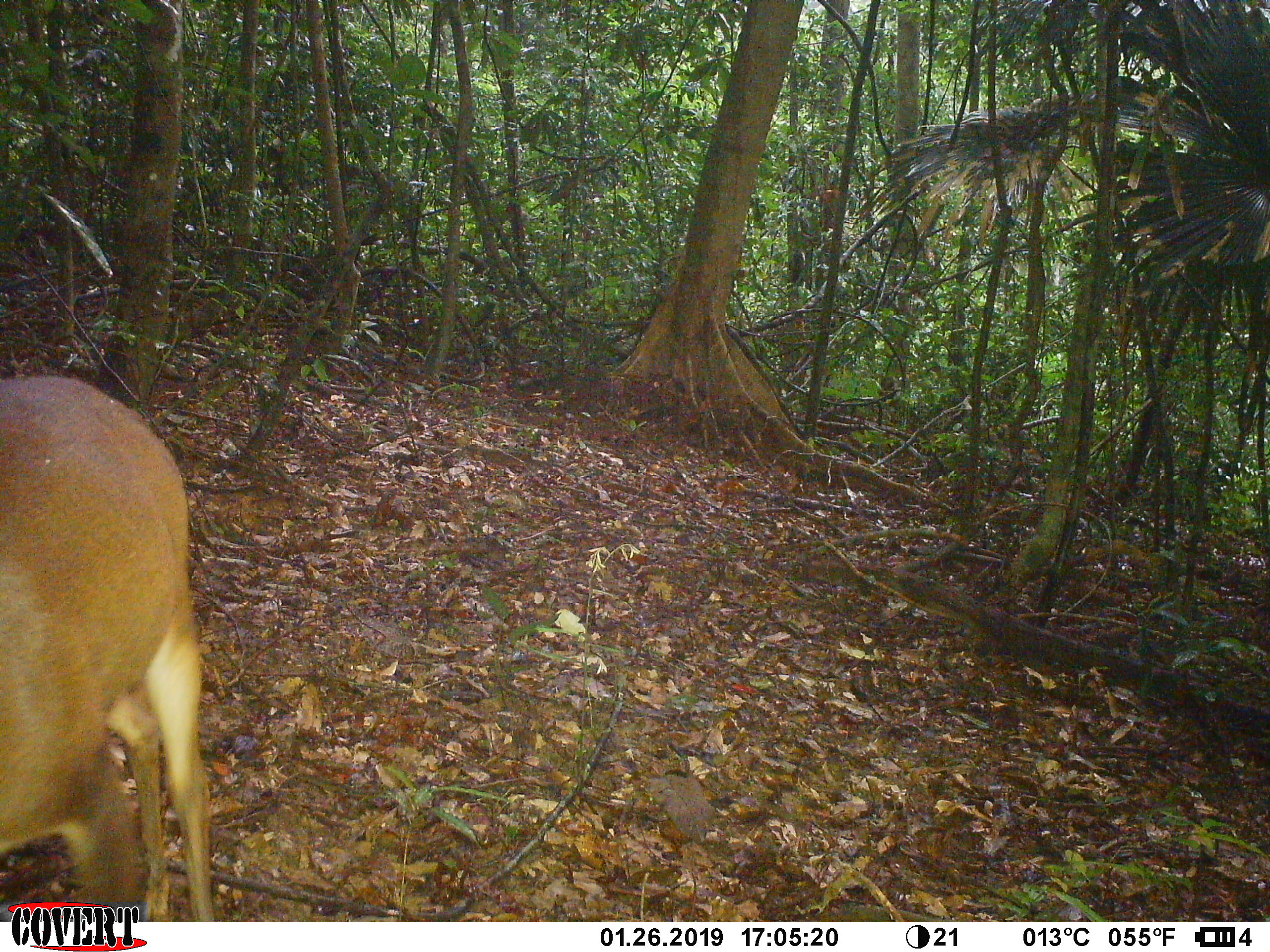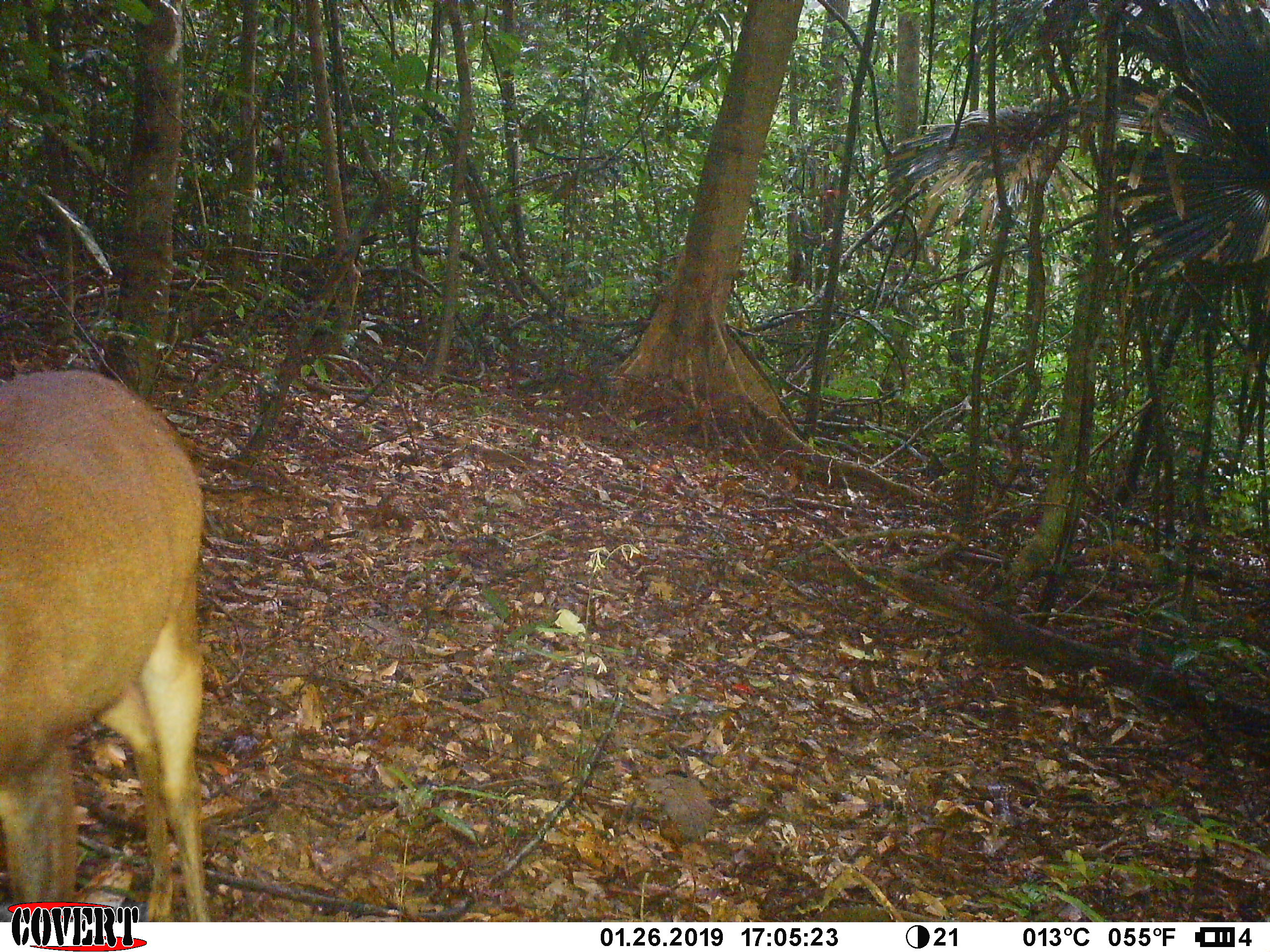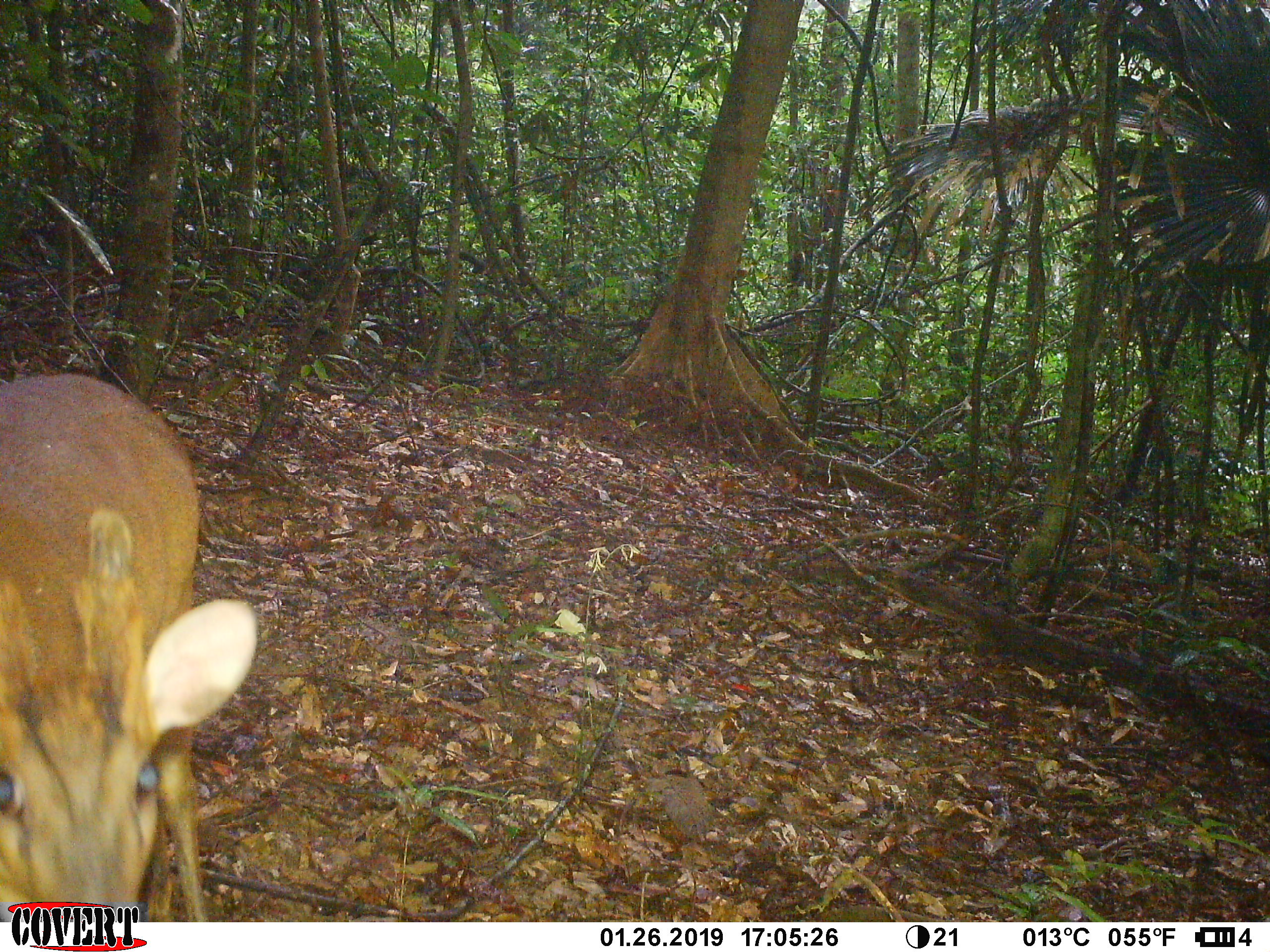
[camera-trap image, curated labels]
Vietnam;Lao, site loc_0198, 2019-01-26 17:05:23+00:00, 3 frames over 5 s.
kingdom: Animalia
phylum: Chordata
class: Mammalia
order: Artiodactyla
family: Cervidae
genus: Muntiacus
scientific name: Muntiacus vuquangensis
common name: large-antlered muntjac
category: large antlered muntjac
Large antlered muntjac (large-antlered muntjac) (Muntiacus vuquangensis). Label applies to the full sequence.